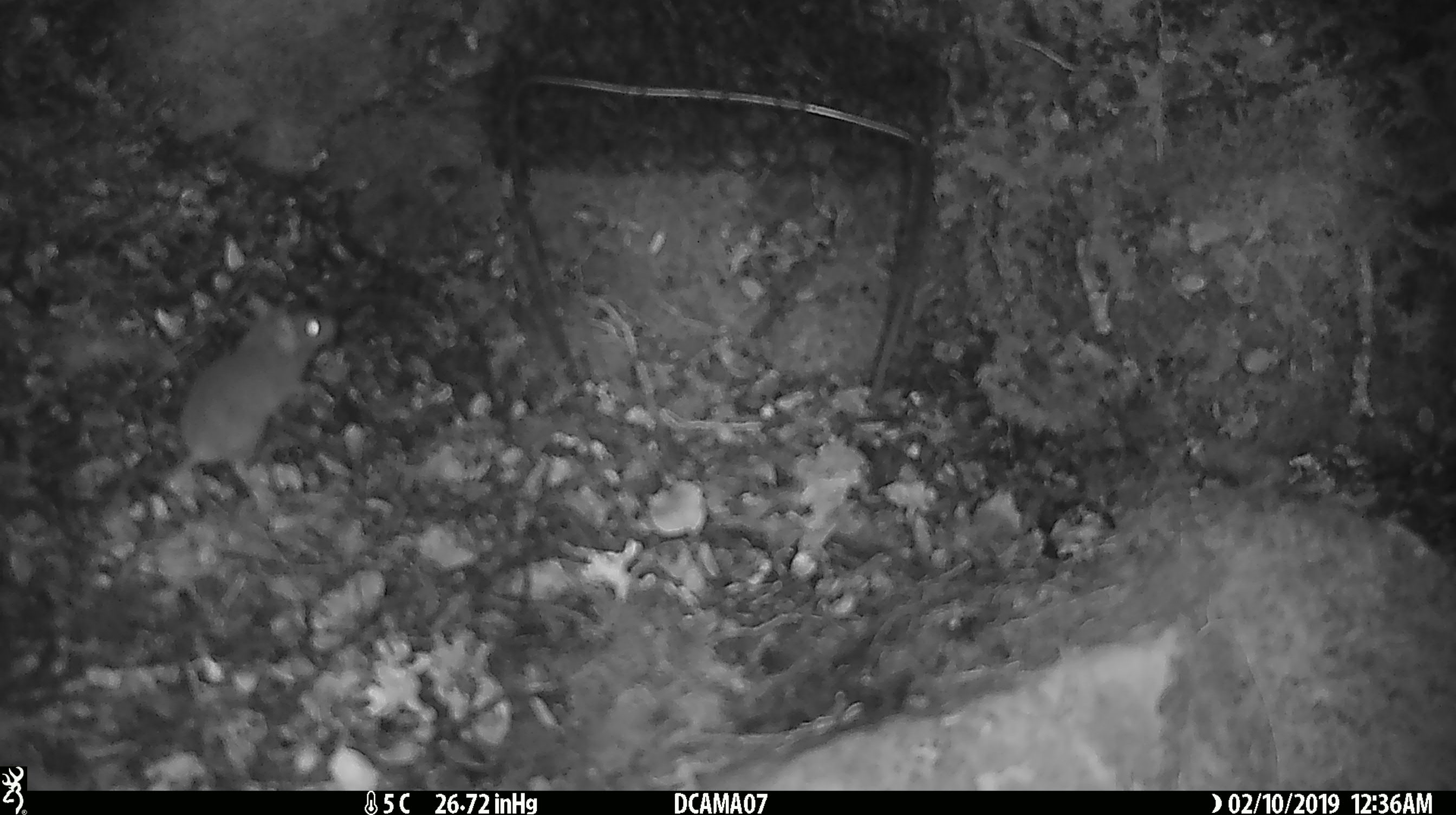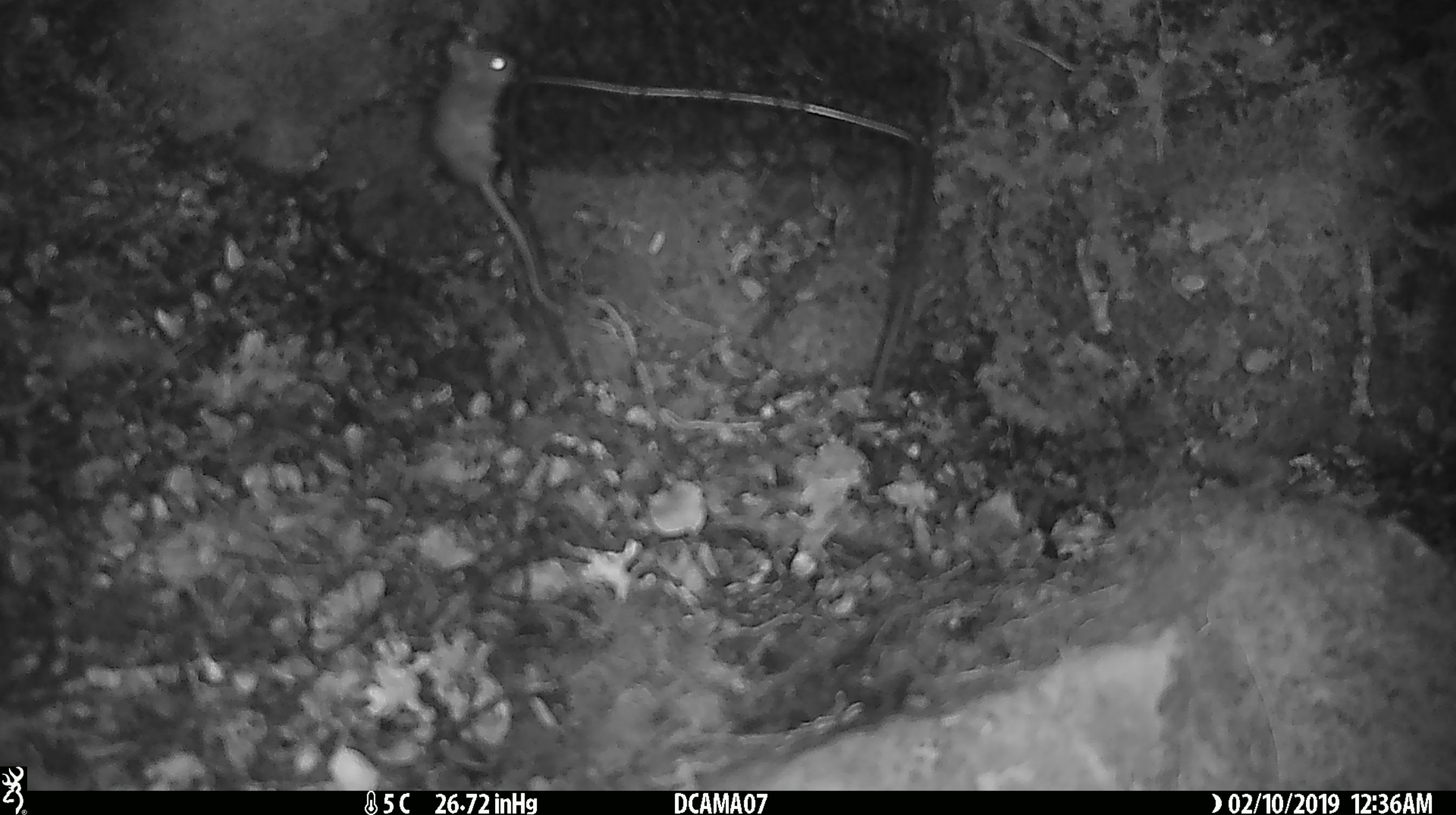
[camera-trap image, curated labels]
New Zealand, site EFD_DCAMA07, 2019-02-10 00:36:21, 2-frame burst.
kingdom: Animalia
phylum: Chordata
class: Mammalia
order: Rodentia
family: Muridae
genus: Mus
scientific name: Mus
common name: mouse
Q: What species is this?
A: Mouse (Mus).